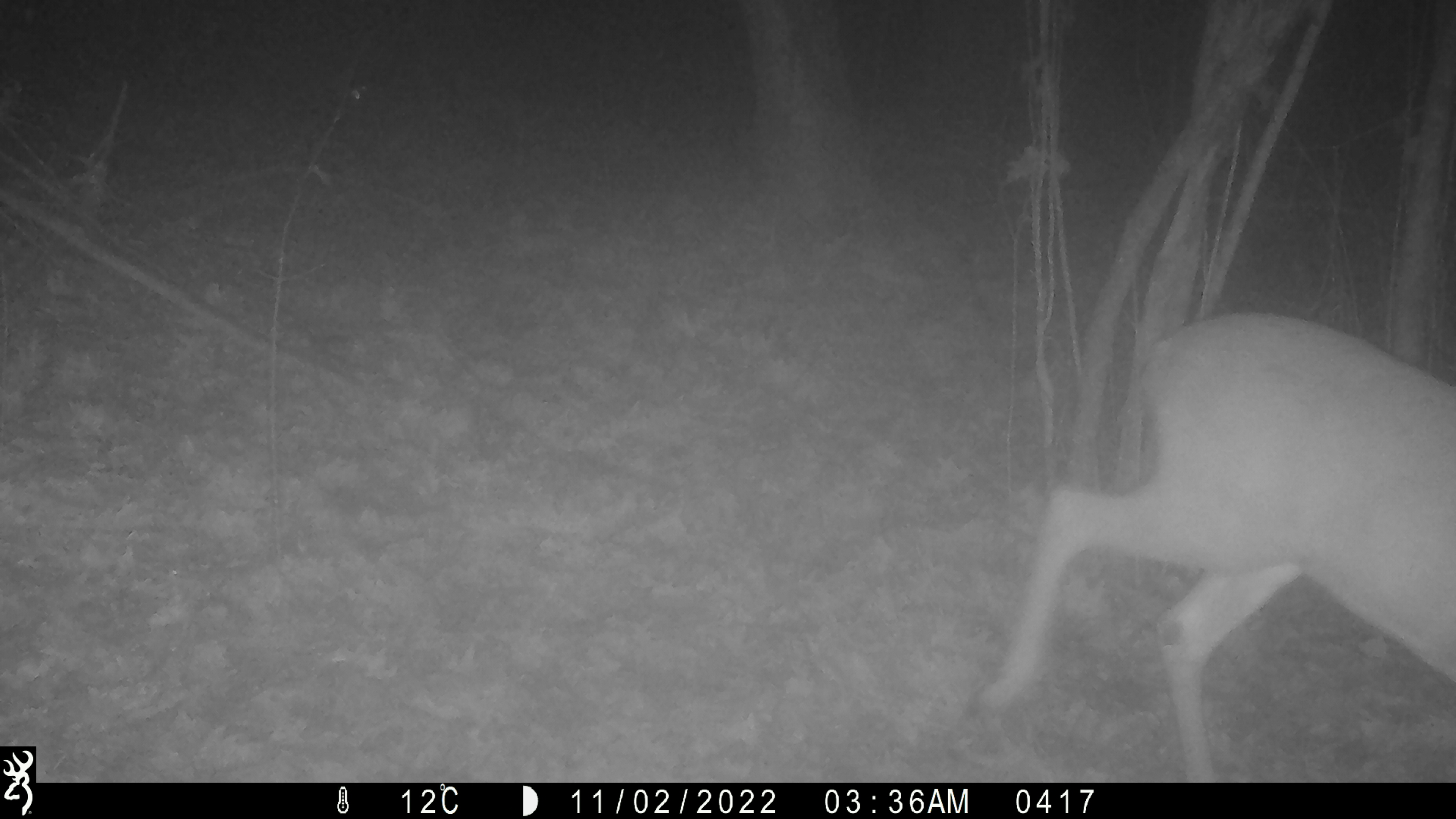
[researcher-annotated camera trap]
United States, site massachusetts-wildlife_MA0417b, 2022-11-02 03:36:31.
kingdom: Animalia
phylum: Chordata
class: Mammalia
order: Artiodactyla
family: Cervidae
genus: Odocoileus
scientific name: Odocoileus virginianus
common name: white-tailed deer